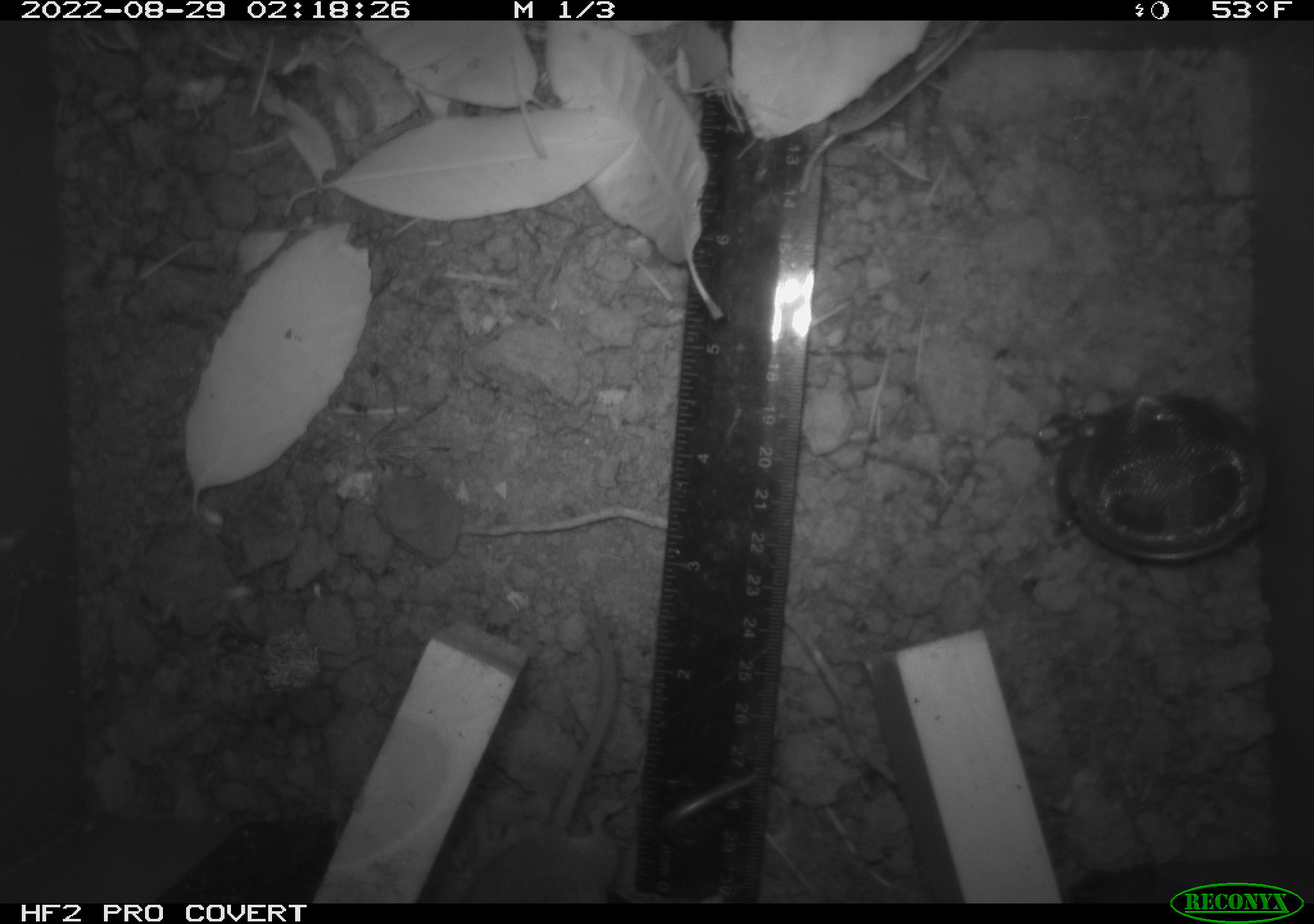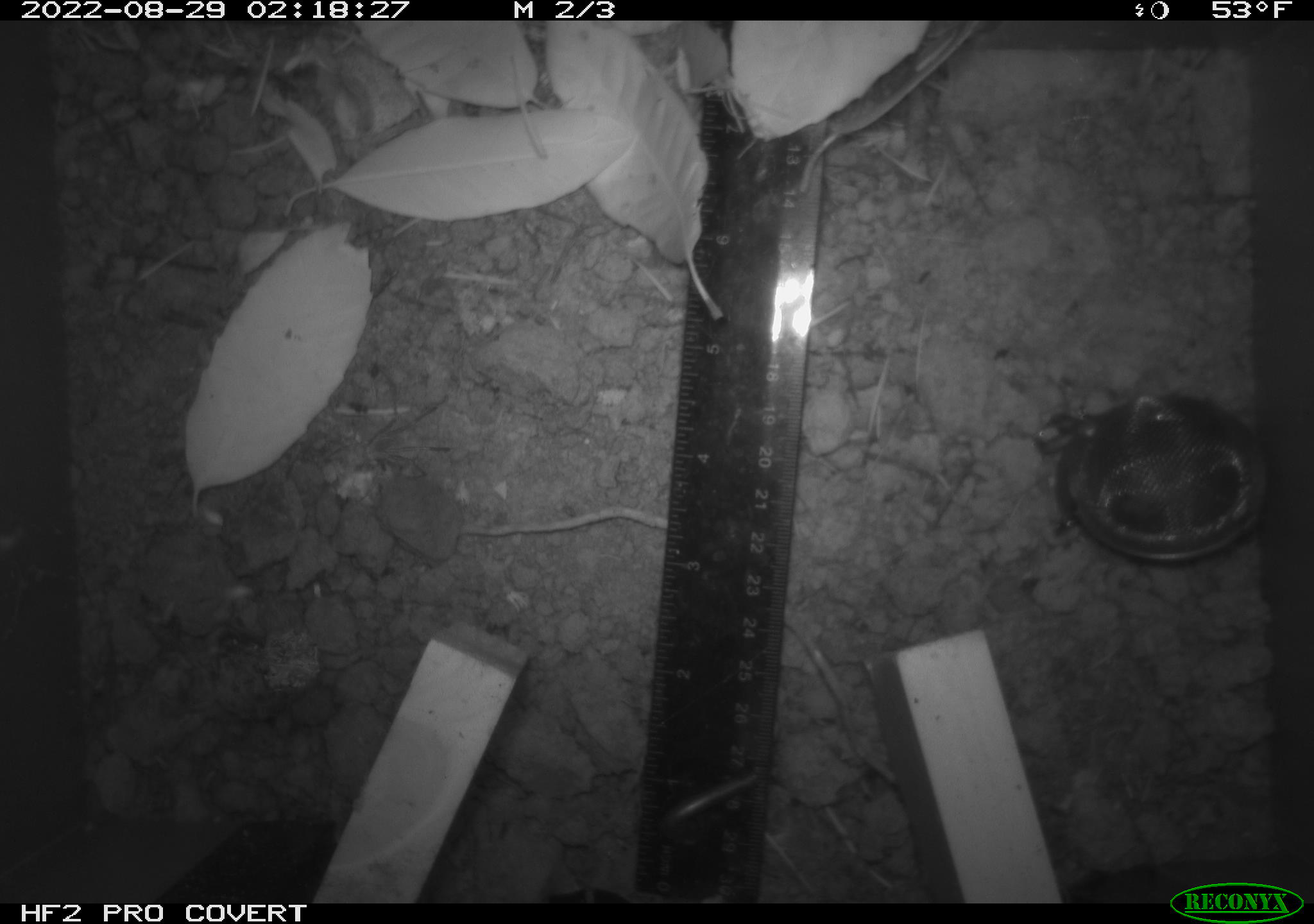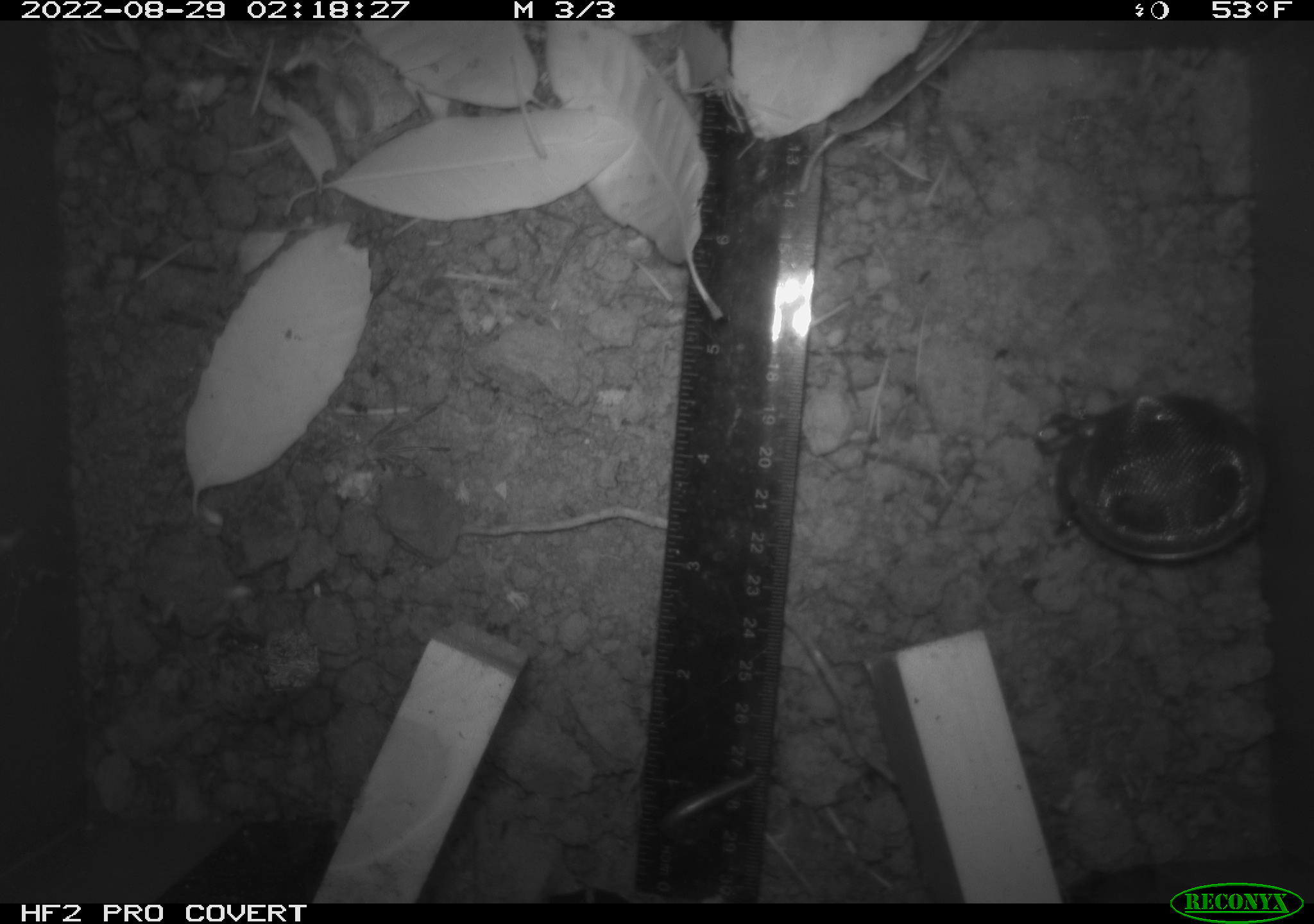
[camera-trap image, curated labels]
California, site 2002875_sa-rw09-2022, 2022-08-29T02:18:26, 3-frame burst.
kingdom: Animalia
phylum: Arthropoda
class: Arachnida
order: Araneae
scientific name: Araneae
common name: spider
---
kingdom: Animalia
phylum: Chordata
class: Mammalia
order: Rodentia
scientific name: Rodentia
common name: rodent